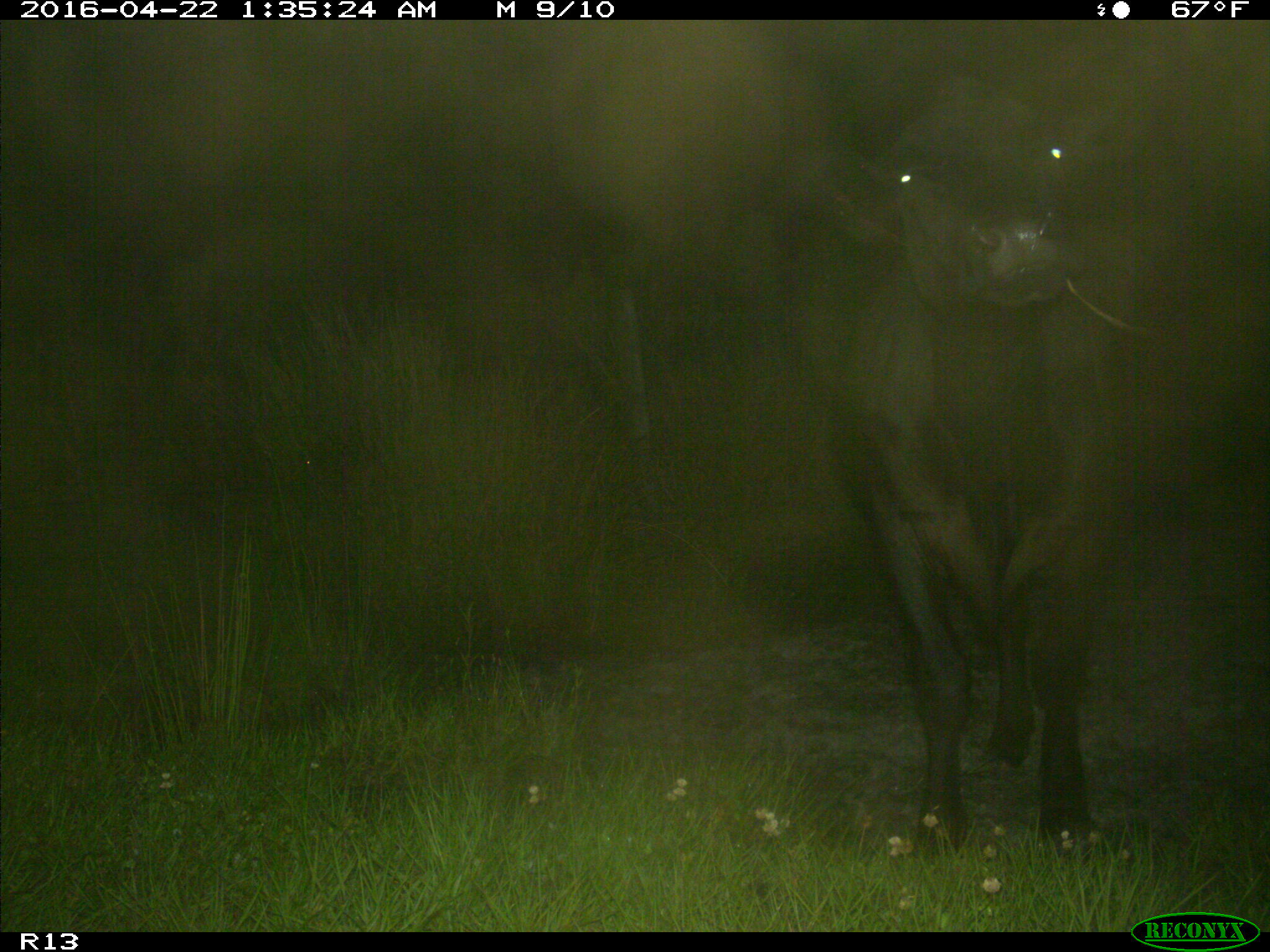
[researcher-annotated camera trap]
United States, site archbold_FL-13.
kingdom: Animalia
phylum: Chordata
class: Mammalia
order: Artiodactyla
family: Bovidae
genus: Bos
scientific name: Bos taurus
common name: domestic cow